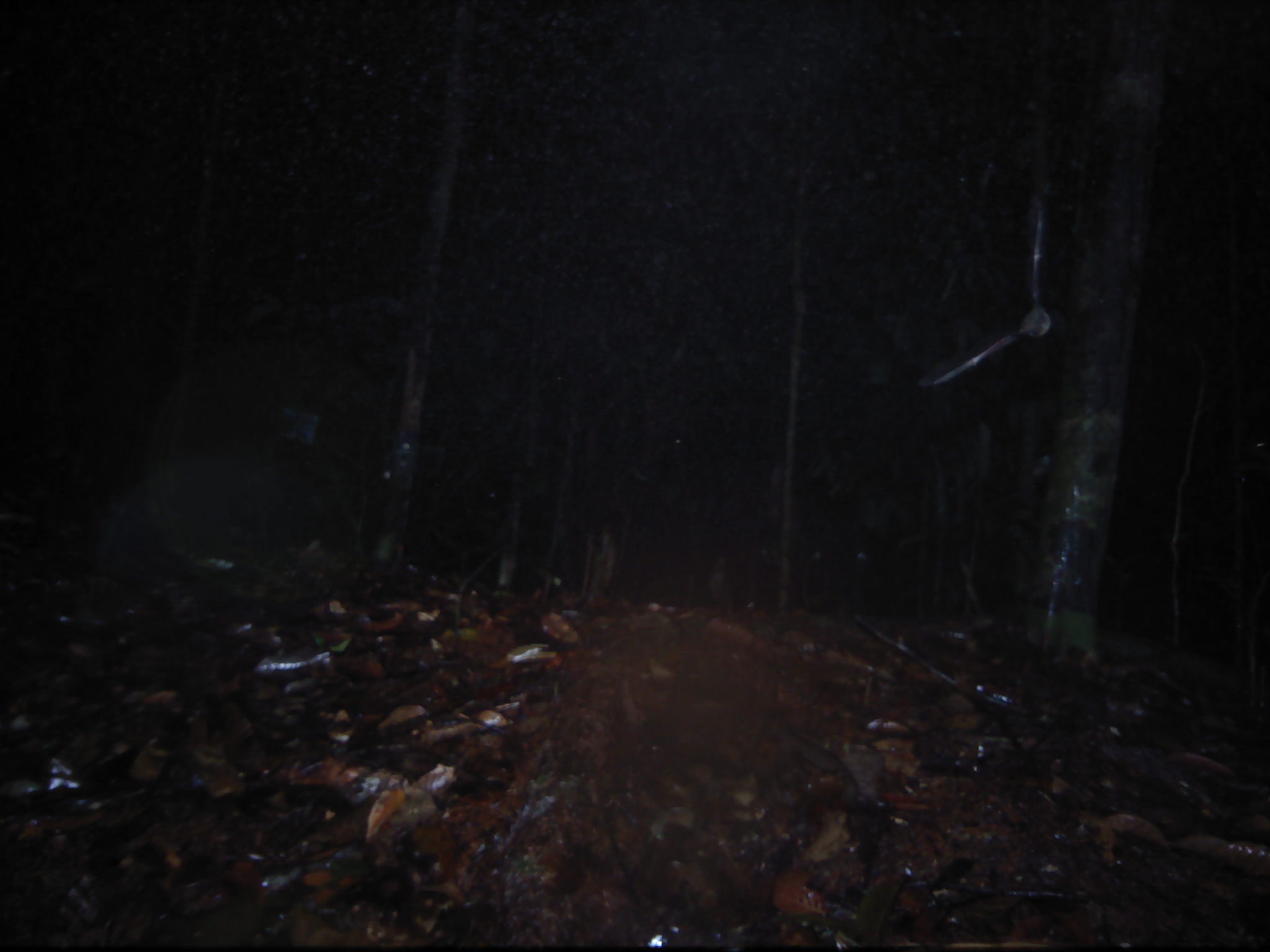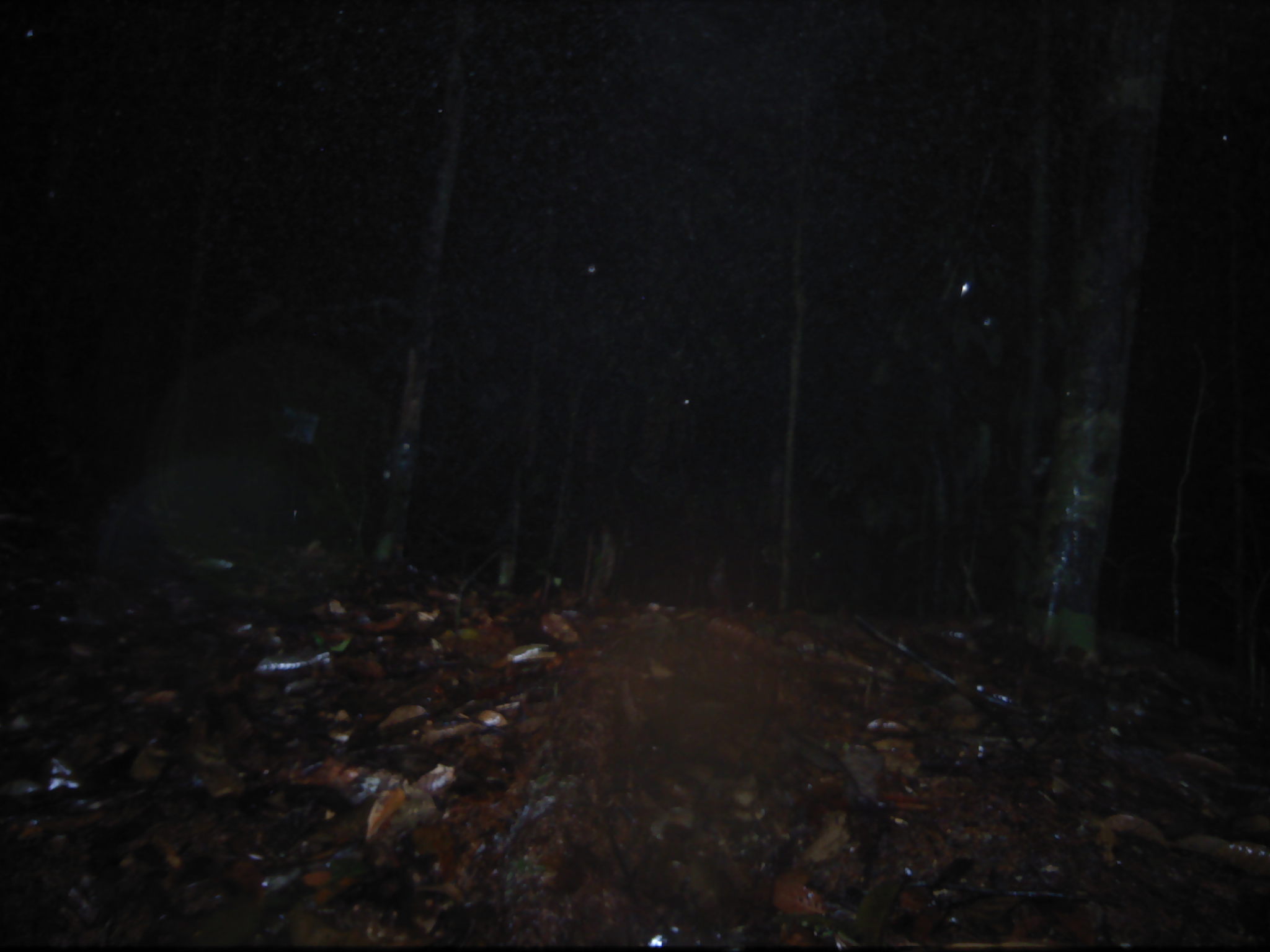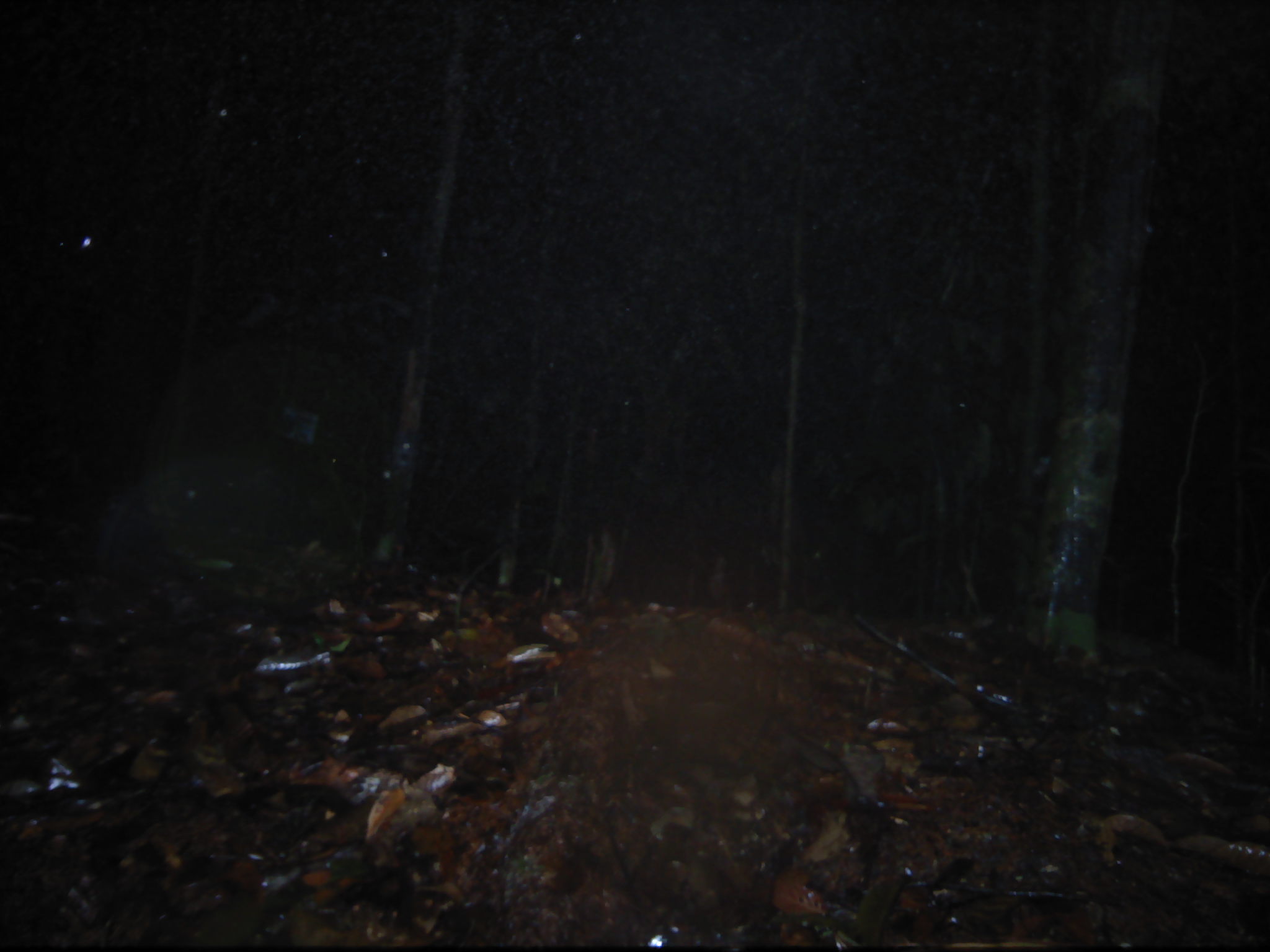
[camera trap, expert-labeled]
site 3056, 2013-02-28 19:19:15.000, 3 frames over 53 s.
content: unidentified animal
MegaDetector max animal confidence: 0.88